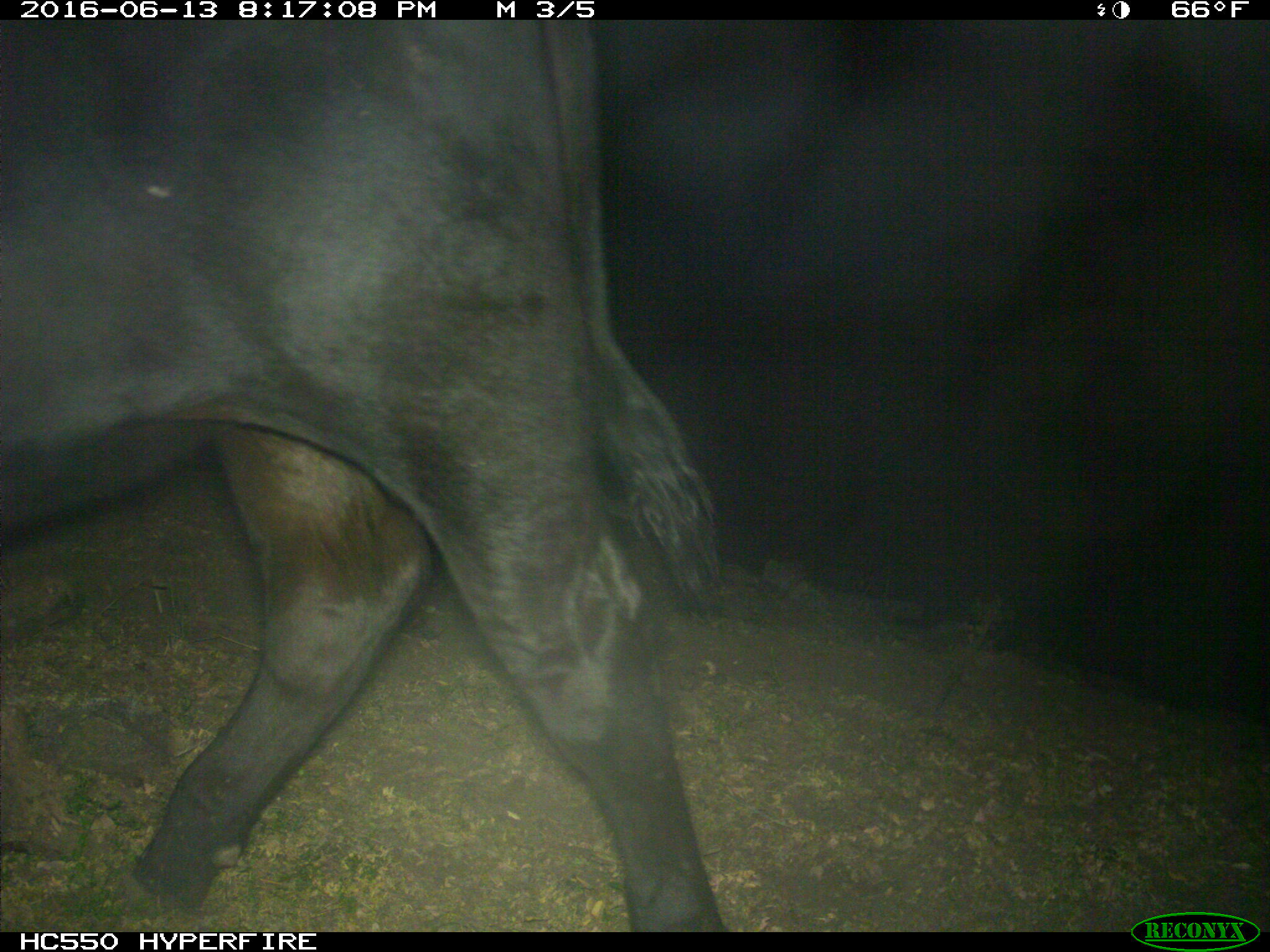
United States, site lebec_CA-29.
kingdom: Animalia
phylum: Chordata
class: Mammalia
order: Artiodactyla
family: Bovidae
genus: Bos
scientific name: Bos taurus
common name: domestic cow